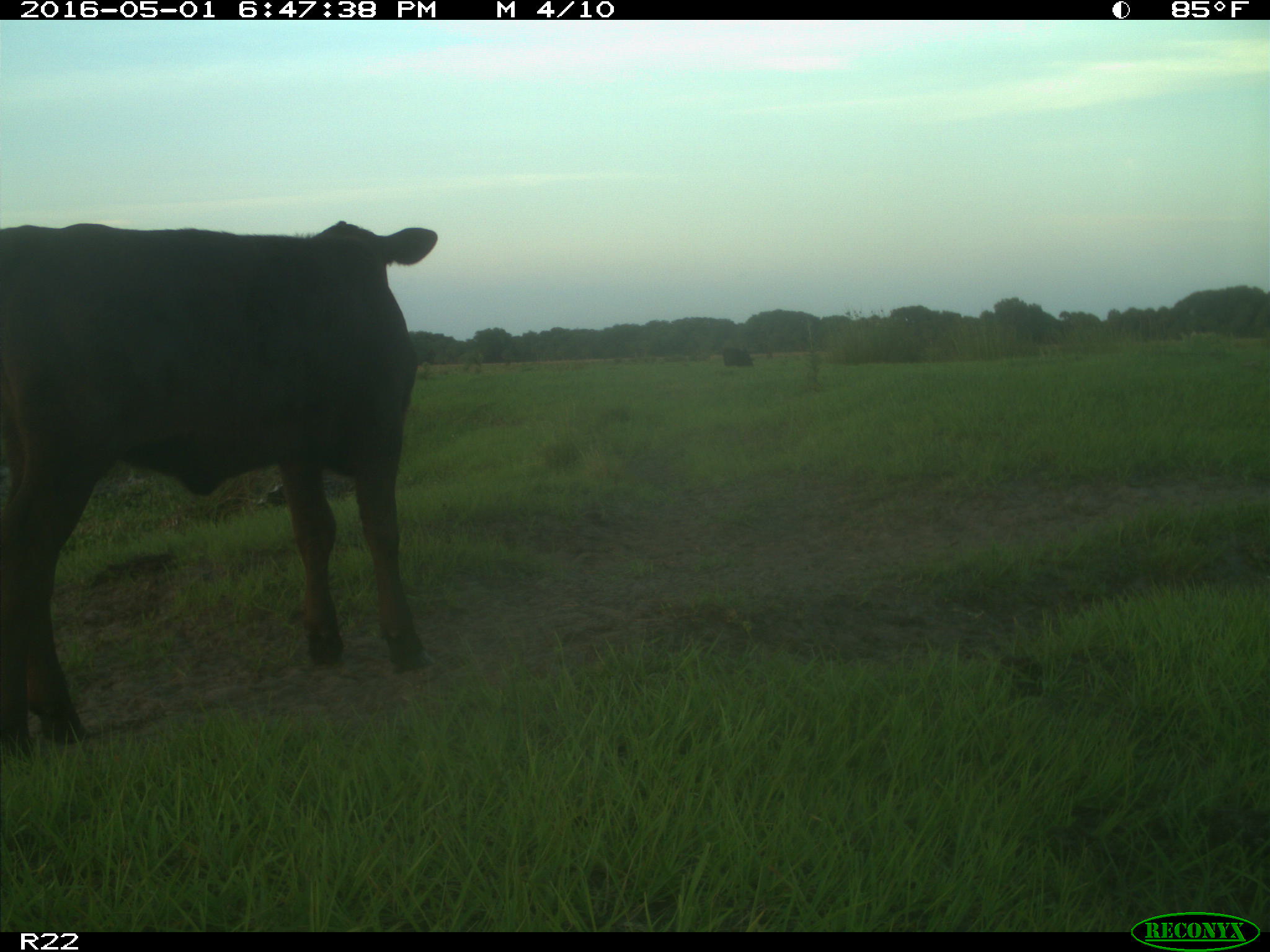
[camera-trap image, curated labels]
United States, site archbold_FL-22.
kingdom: Animalia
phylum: Chordata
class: Mammalia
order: Artiodactyla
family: Bovidae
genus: Bos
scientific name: Bos taurus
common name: domestic cow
Bos taurus (domestic cow).